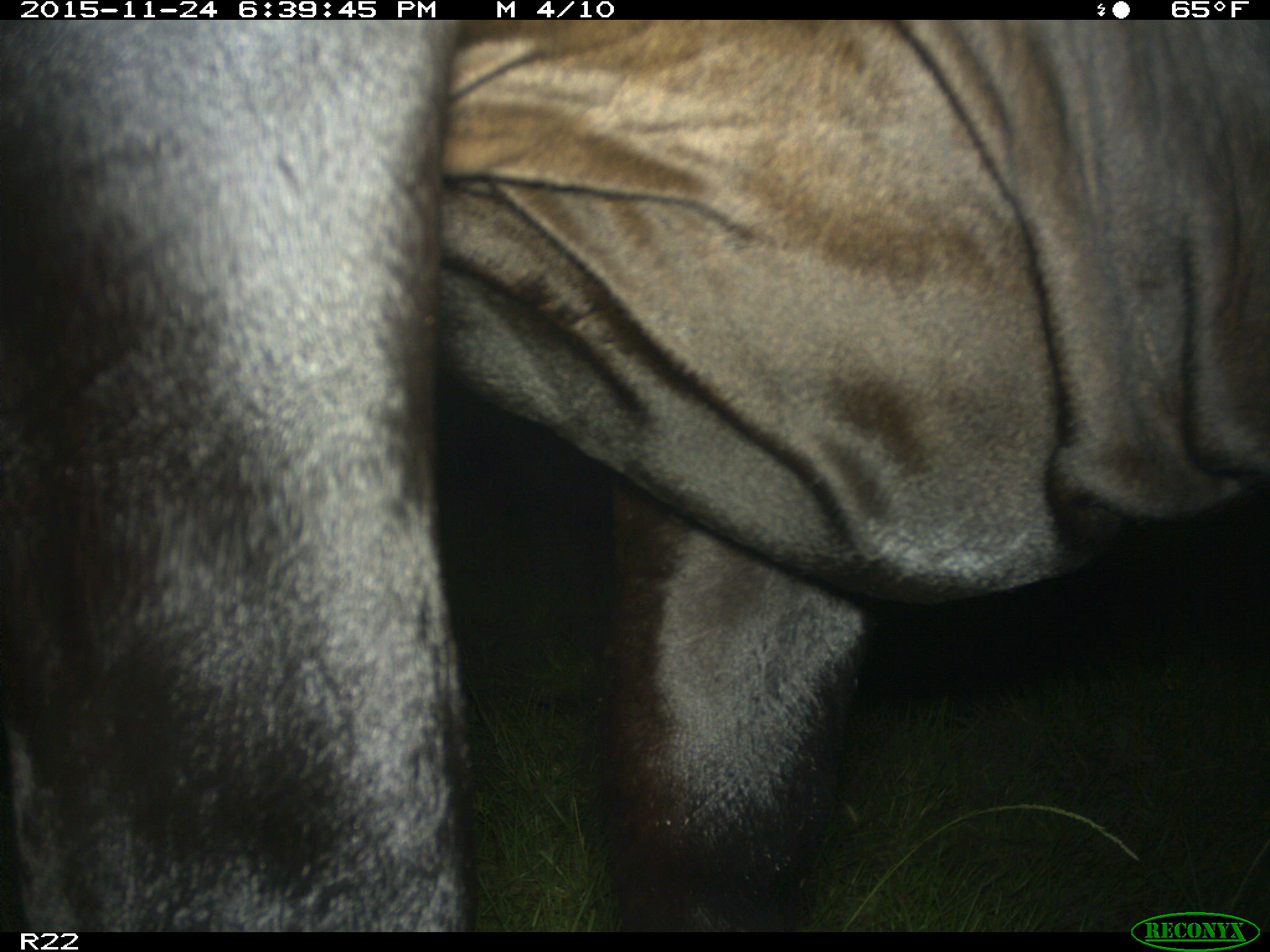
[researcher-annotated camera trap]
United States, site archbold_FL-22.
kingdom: Animalia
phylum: Chordata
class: Mammalia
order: Artiodactyla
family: Bovidae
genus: Bos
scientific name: Bos taurus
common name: domestic cow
Bos taurus (domestic cow).